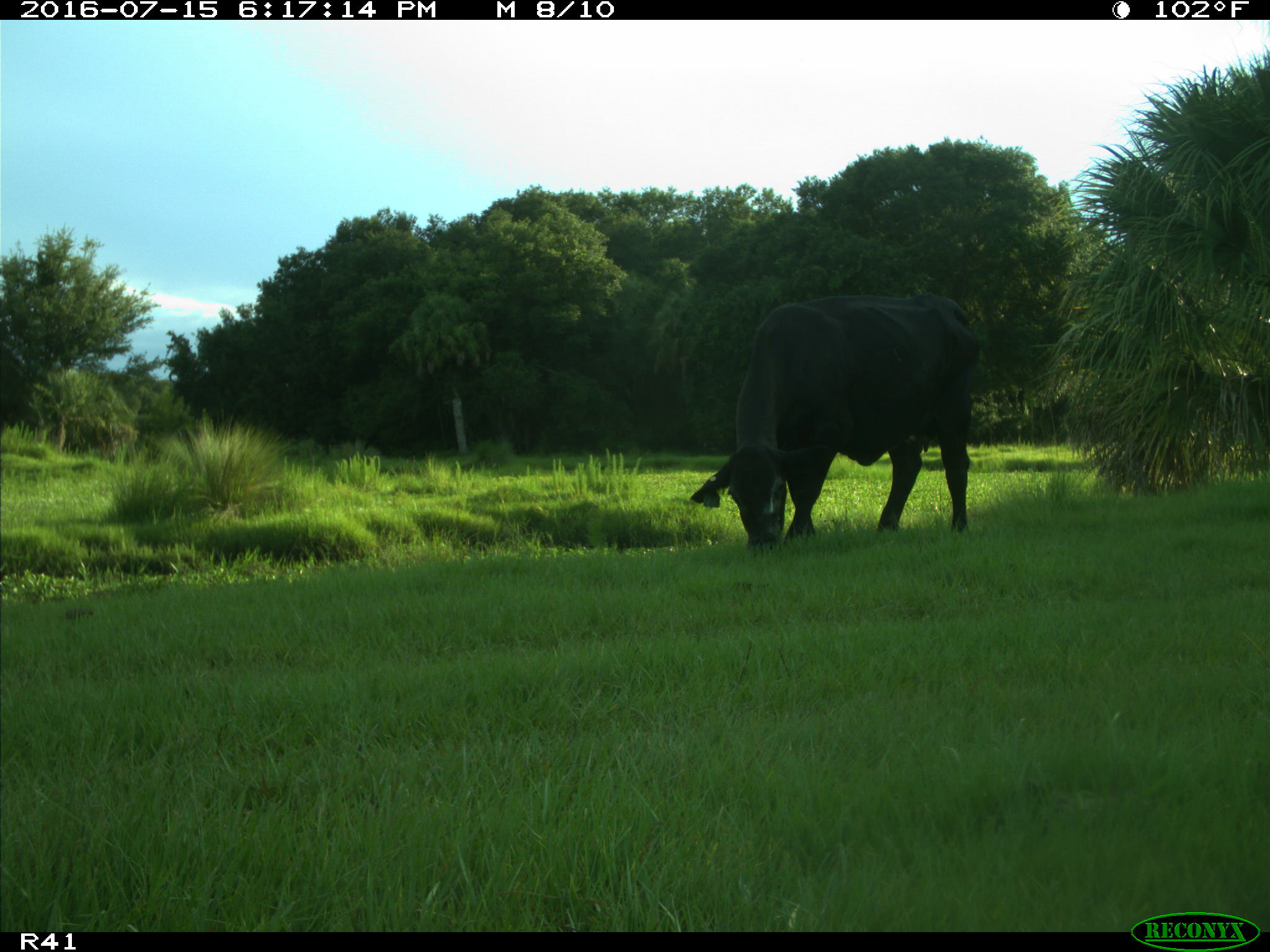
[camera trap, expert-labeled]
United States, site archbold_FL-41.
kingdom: Animalia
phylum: Chordata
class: Mammalia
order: Artiodactyla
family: Bovidae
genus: Bos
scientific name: Bos taurus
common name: domestic cow